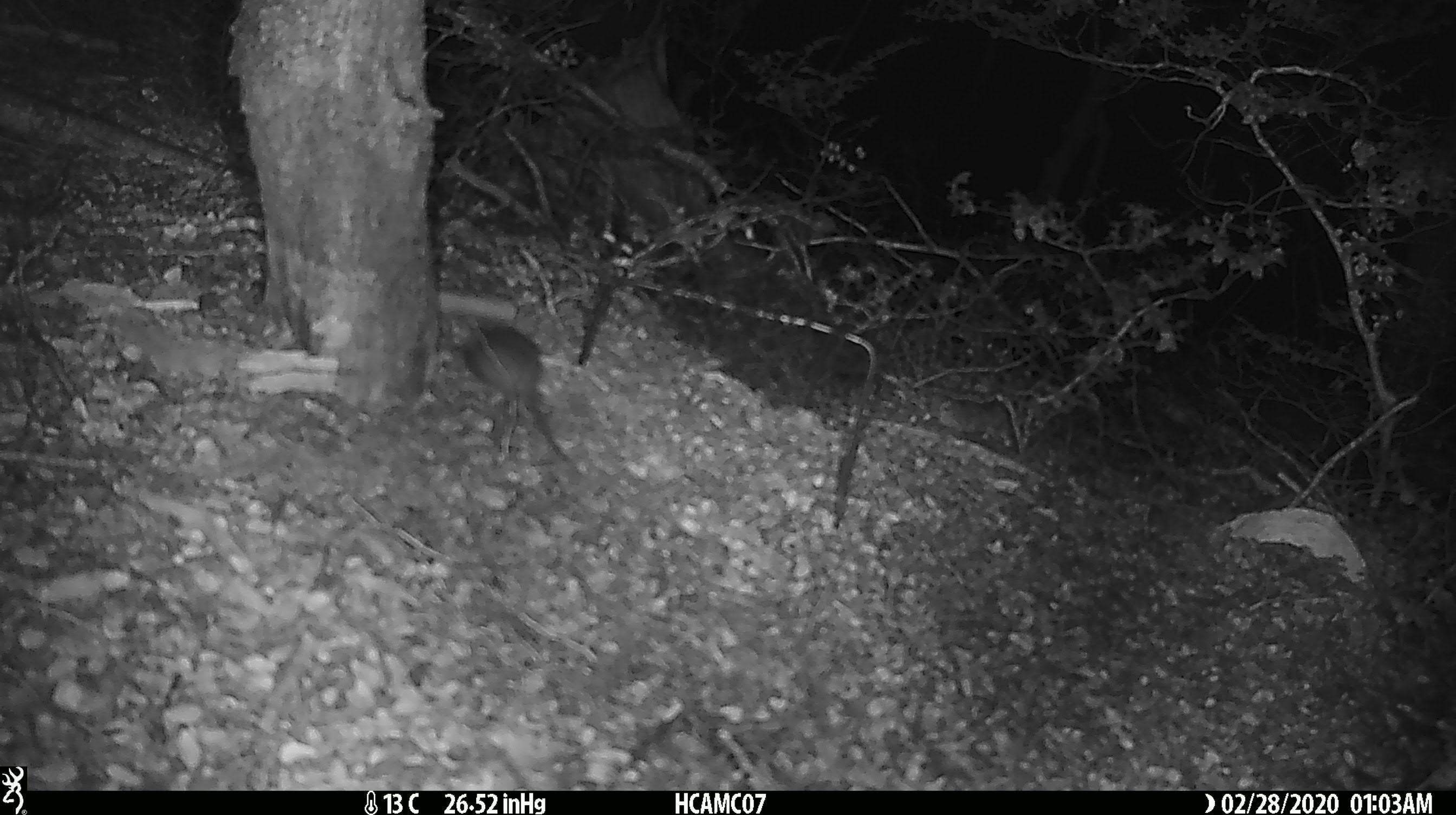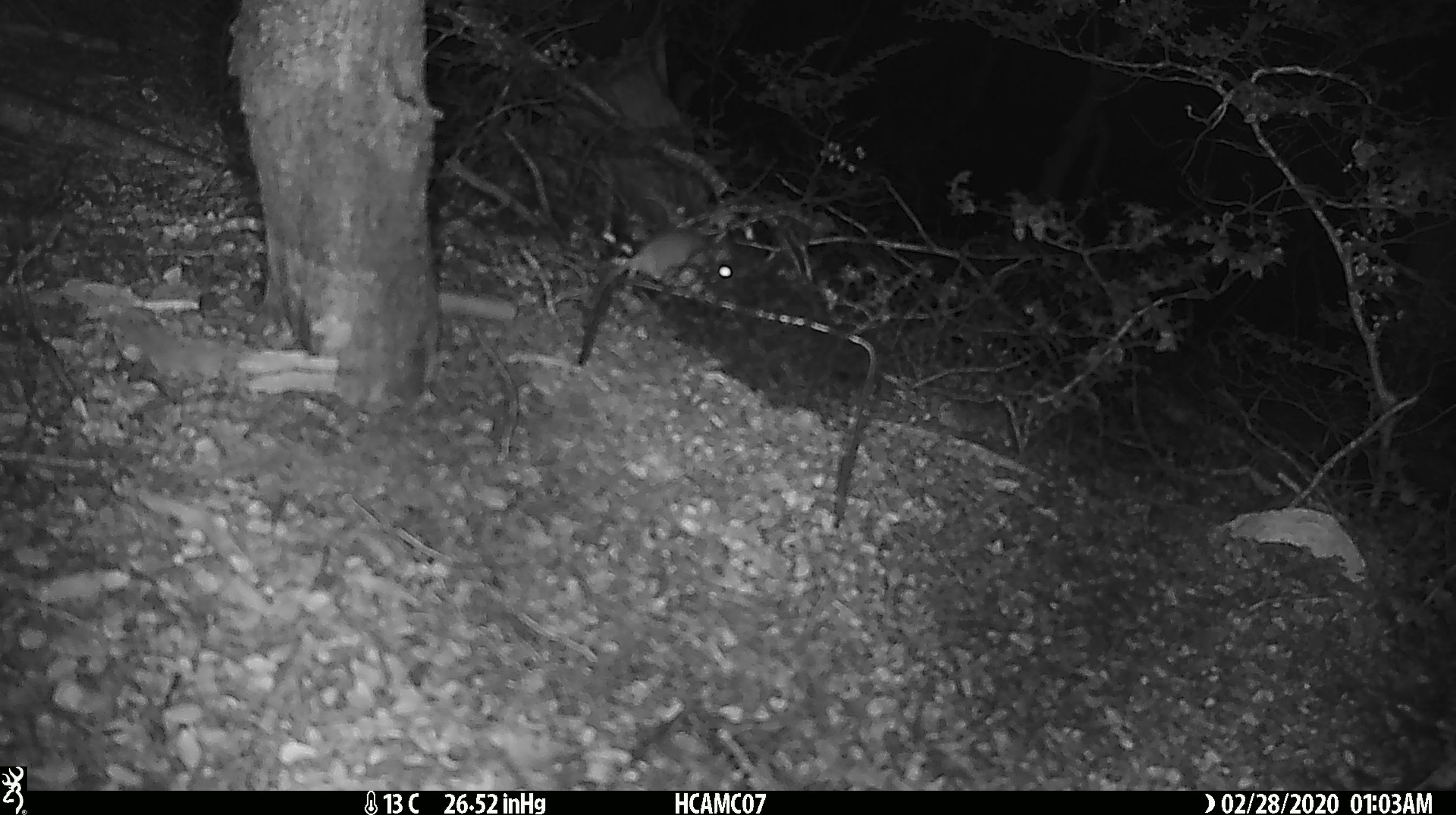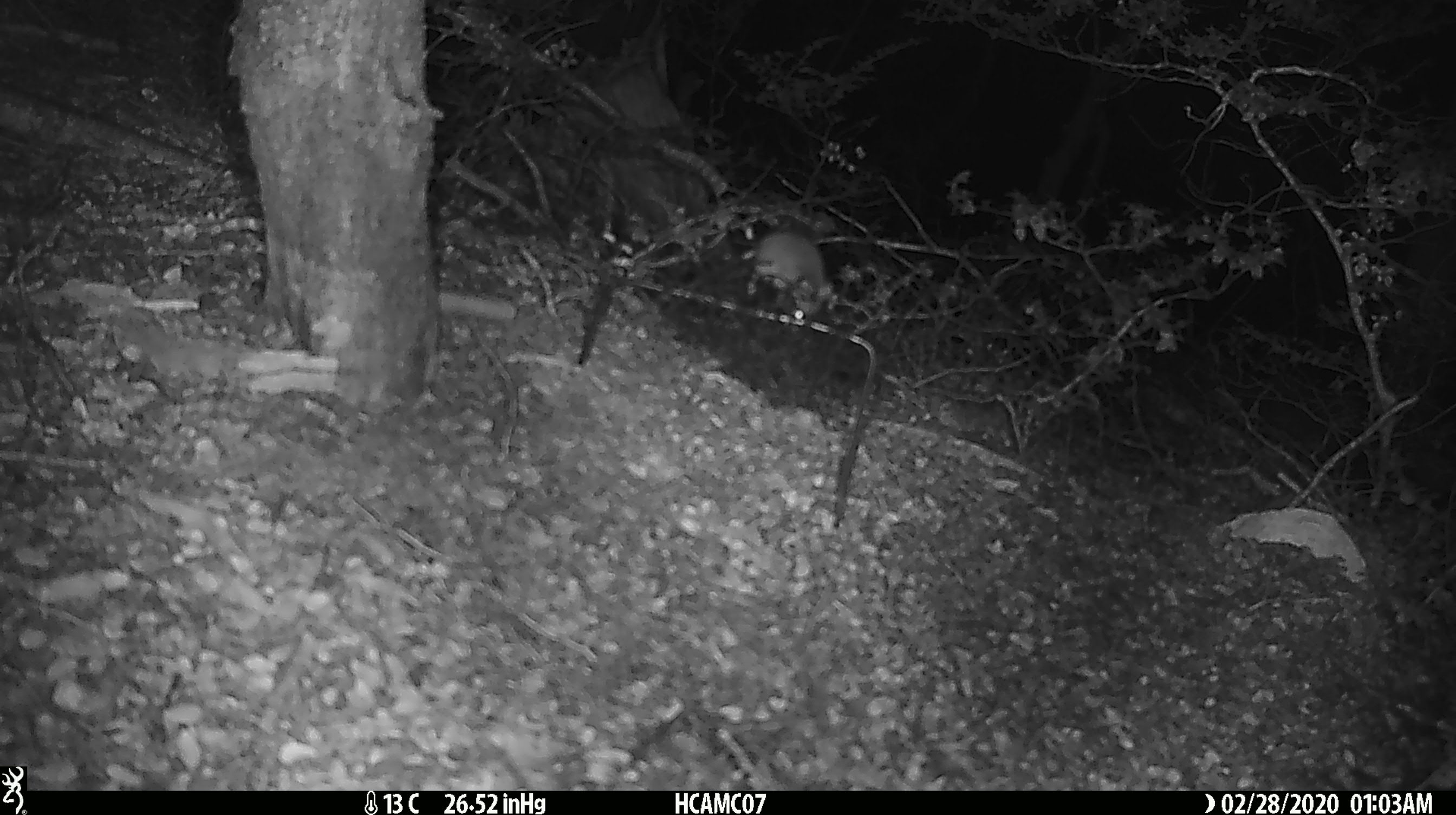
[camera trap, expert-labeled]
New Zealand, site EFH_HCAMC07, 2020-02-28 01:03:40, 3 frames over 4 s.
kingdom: Animalia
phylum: Chordata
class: Mammalia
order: Rodentia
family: Muridae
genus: Mus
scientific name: Mus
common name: mouse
Mouse (Mus).